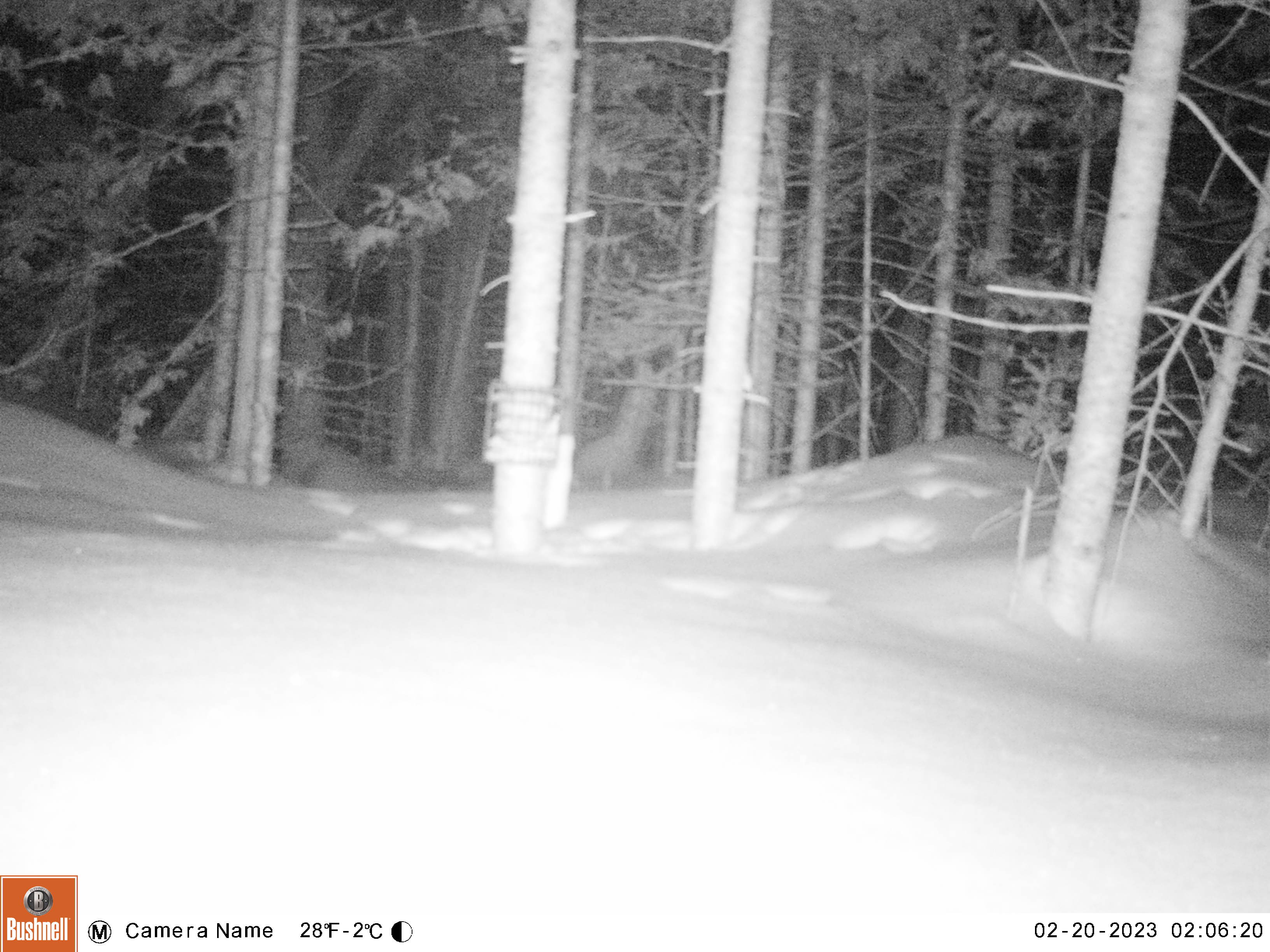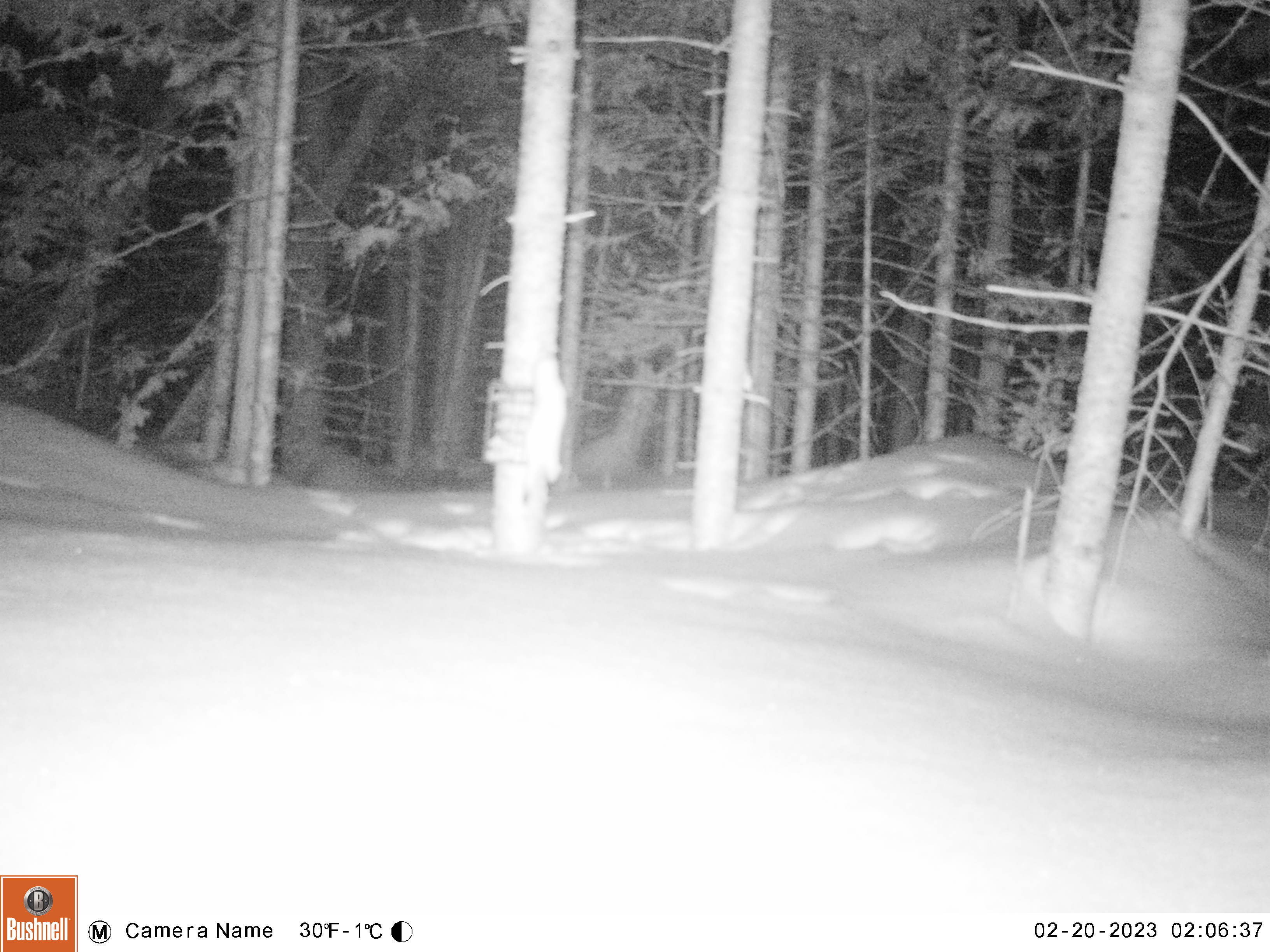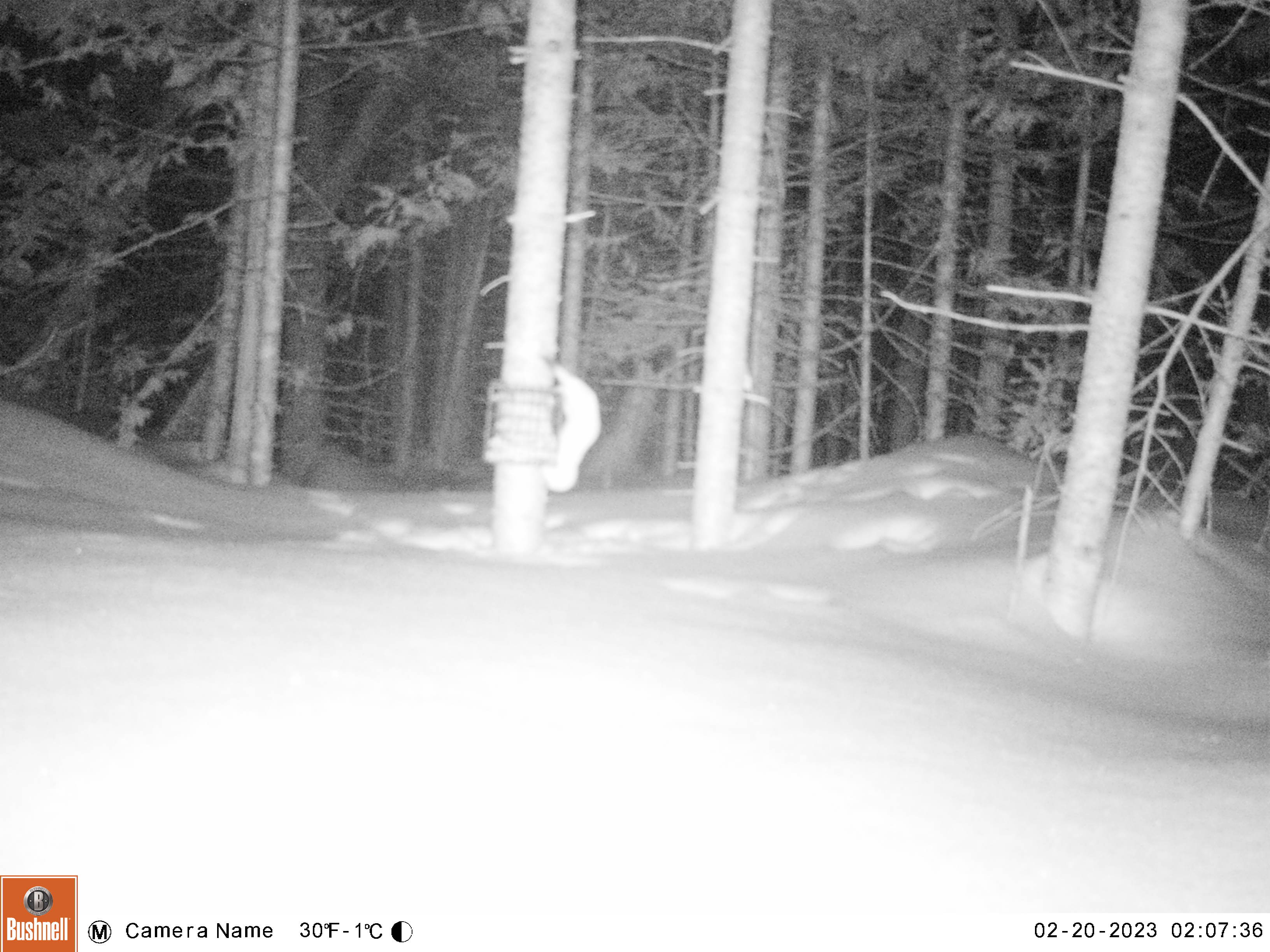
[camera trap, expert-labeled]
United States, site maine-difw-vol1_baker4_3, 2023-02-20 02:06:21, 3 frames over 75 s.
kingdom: Animalia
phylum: Chordata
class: Mammalia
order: Carnivora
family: Mustelidae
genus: Mustela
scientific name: Mustela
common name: weasel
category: weasel sp.